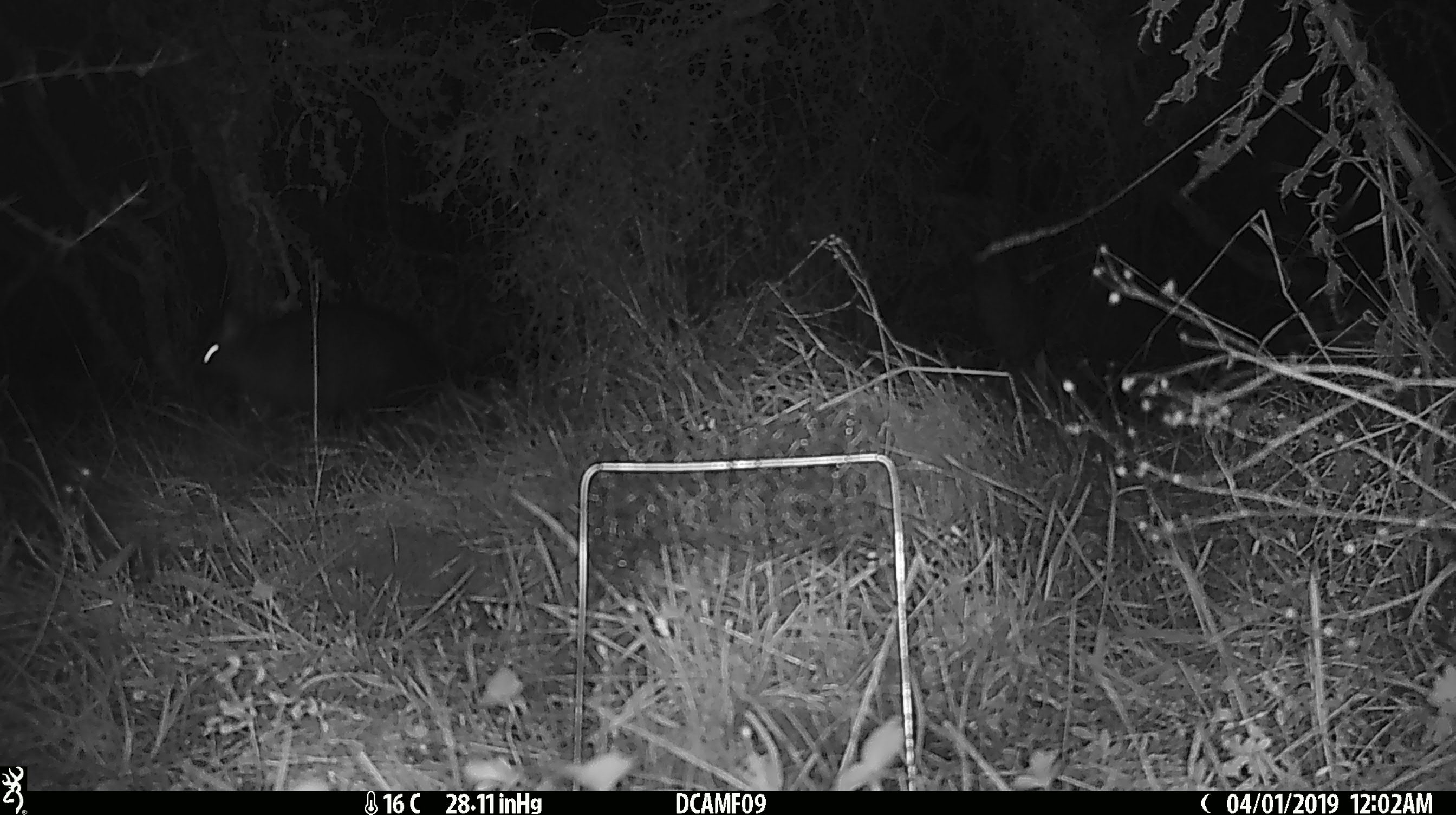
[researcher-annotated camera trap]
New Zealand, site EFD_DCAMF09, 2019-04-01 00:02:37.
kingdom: Animalia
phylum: Chordata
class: Mammalia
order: Diprotodontia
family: Phalangeridae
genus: Trichosurus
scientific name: Trichosurus vulpecula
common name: common brushtail possum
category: possum